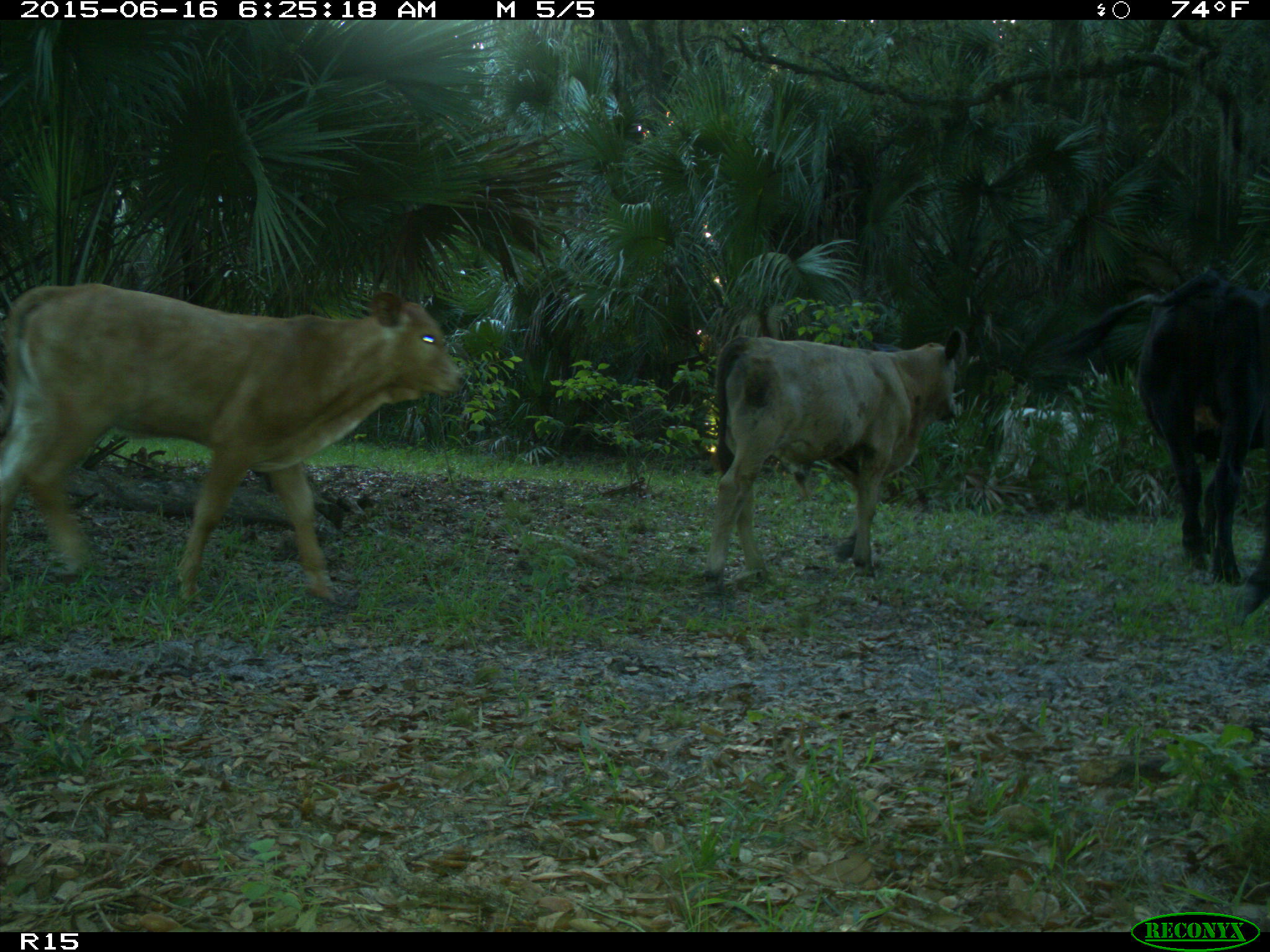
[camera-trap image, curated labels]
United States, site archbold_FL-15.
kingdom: Animalia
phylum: Chordata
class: Mammalia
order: Artiodactyla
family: Bovidae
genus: Bos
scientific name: Bos taurus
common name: domestic cow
Bos taurus (domestic cow).